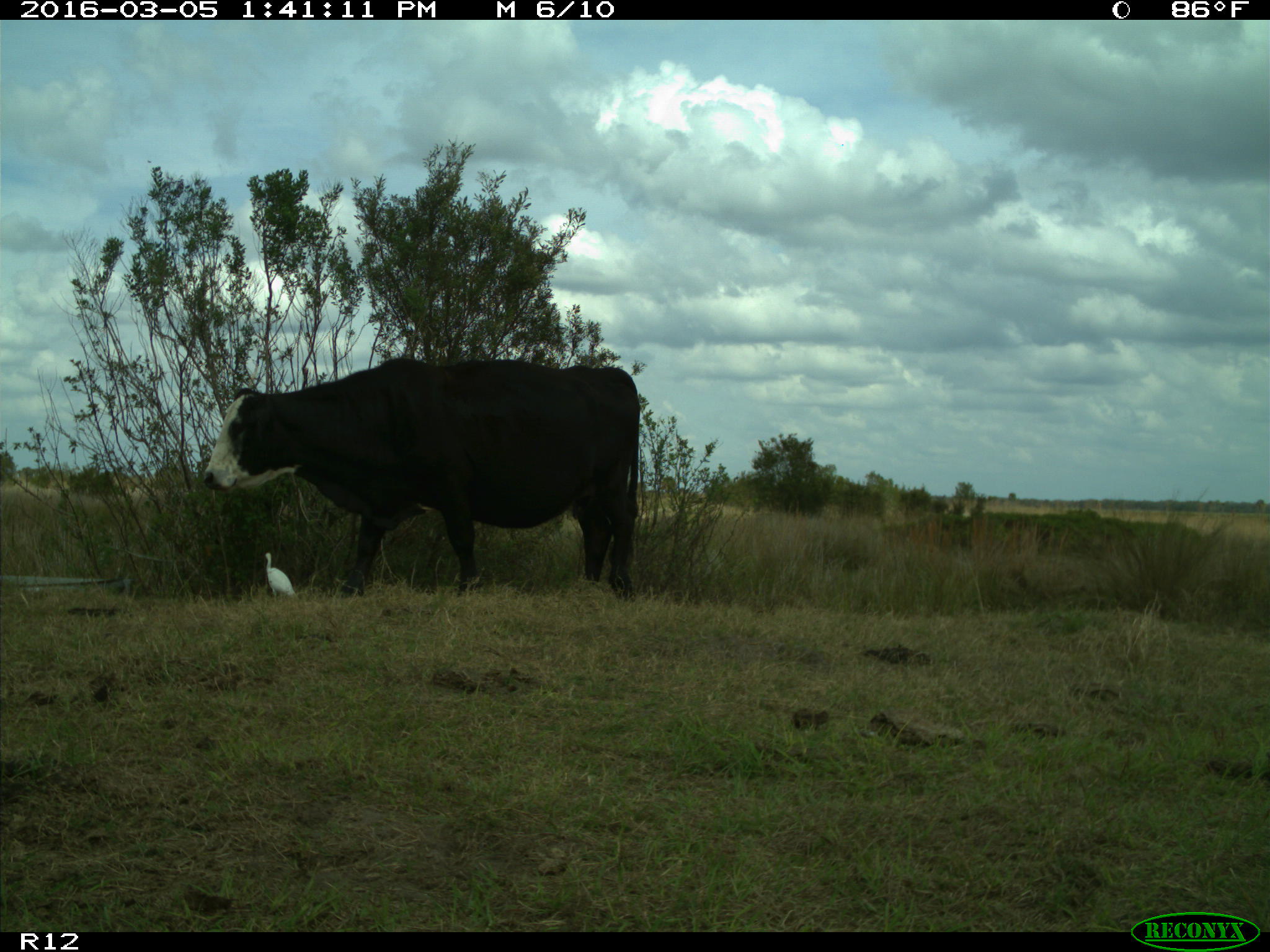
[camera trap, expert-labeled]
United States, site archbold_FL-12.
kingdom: Animalia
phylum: Chordata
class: Mammalia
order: Artiodactyla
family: Bovidae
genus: Bos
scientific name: Bos taurus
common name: domestic cow